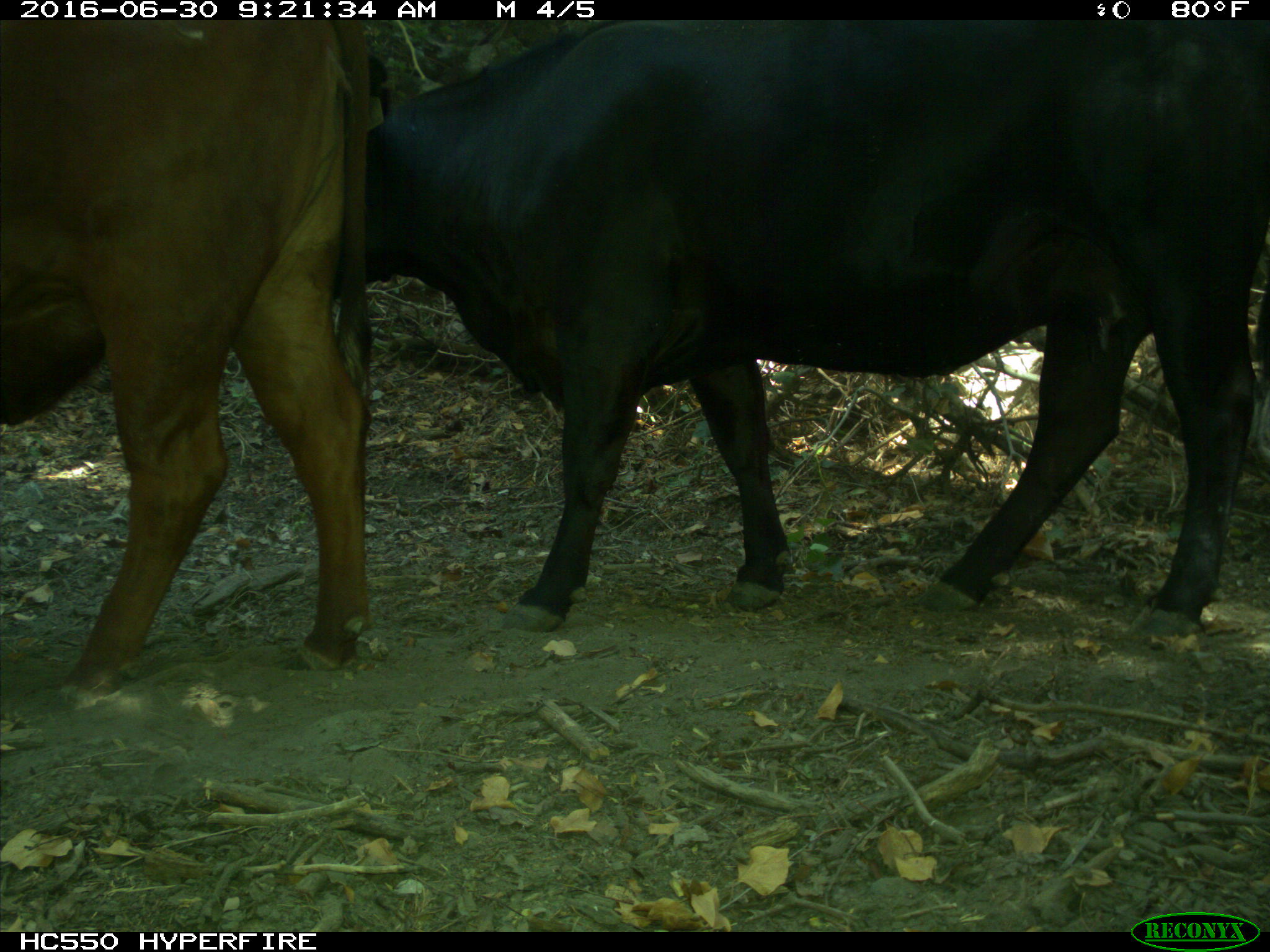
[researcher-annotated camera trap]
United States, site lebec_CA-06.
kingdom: Animalia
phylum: Chordata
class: Mammalia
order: Artiodactyla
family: Bovidae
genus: Bos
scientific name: Bos taurus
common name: domestic cow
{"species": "Bos taurus (domestic cow)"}